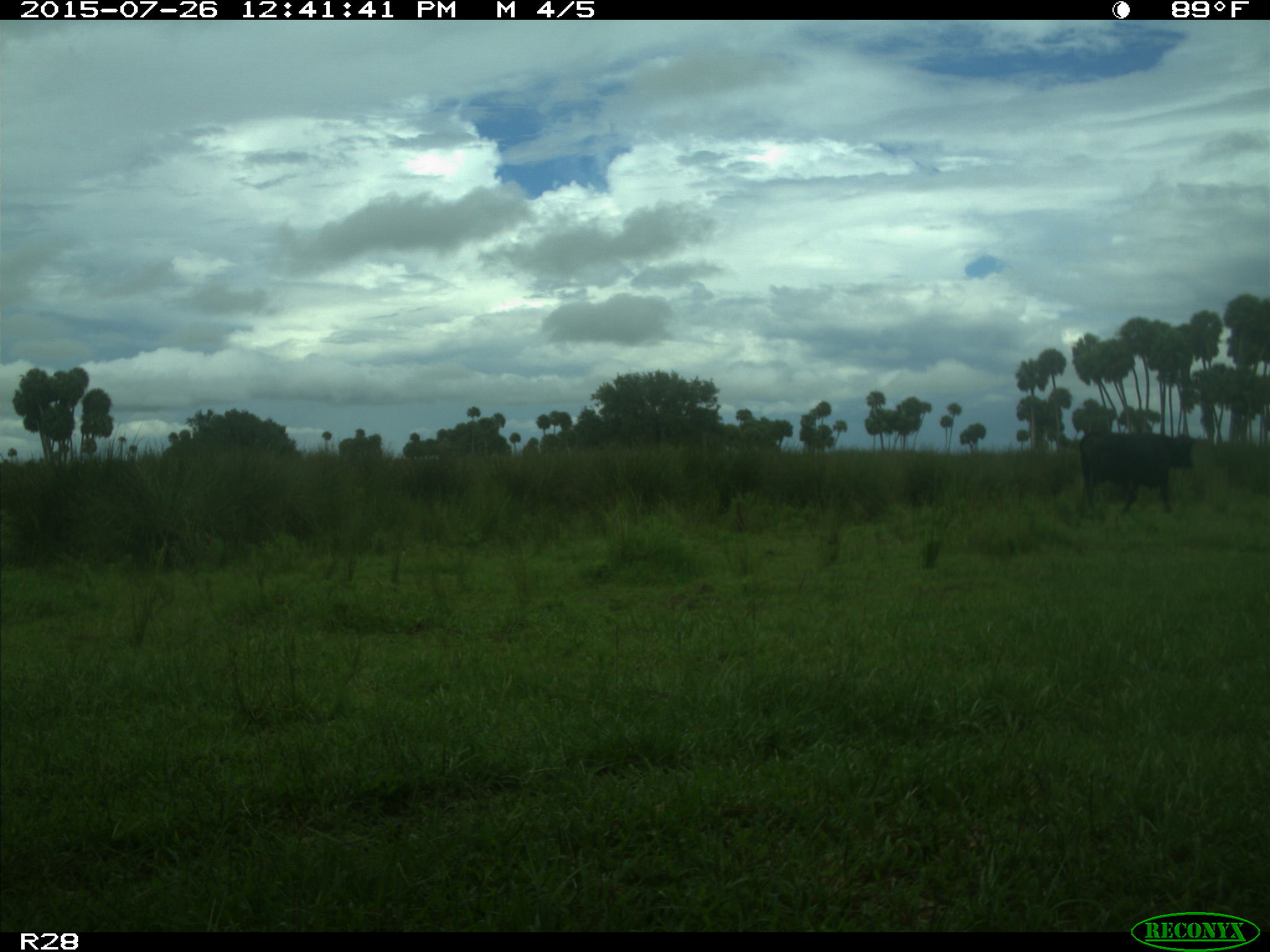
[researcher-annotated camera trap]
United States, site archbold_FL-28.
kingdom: Animalia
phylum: Chordata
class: Mammalia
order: Artiodactyla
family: Bovidae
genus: Bos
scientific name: Bos taurus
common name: domestic cow